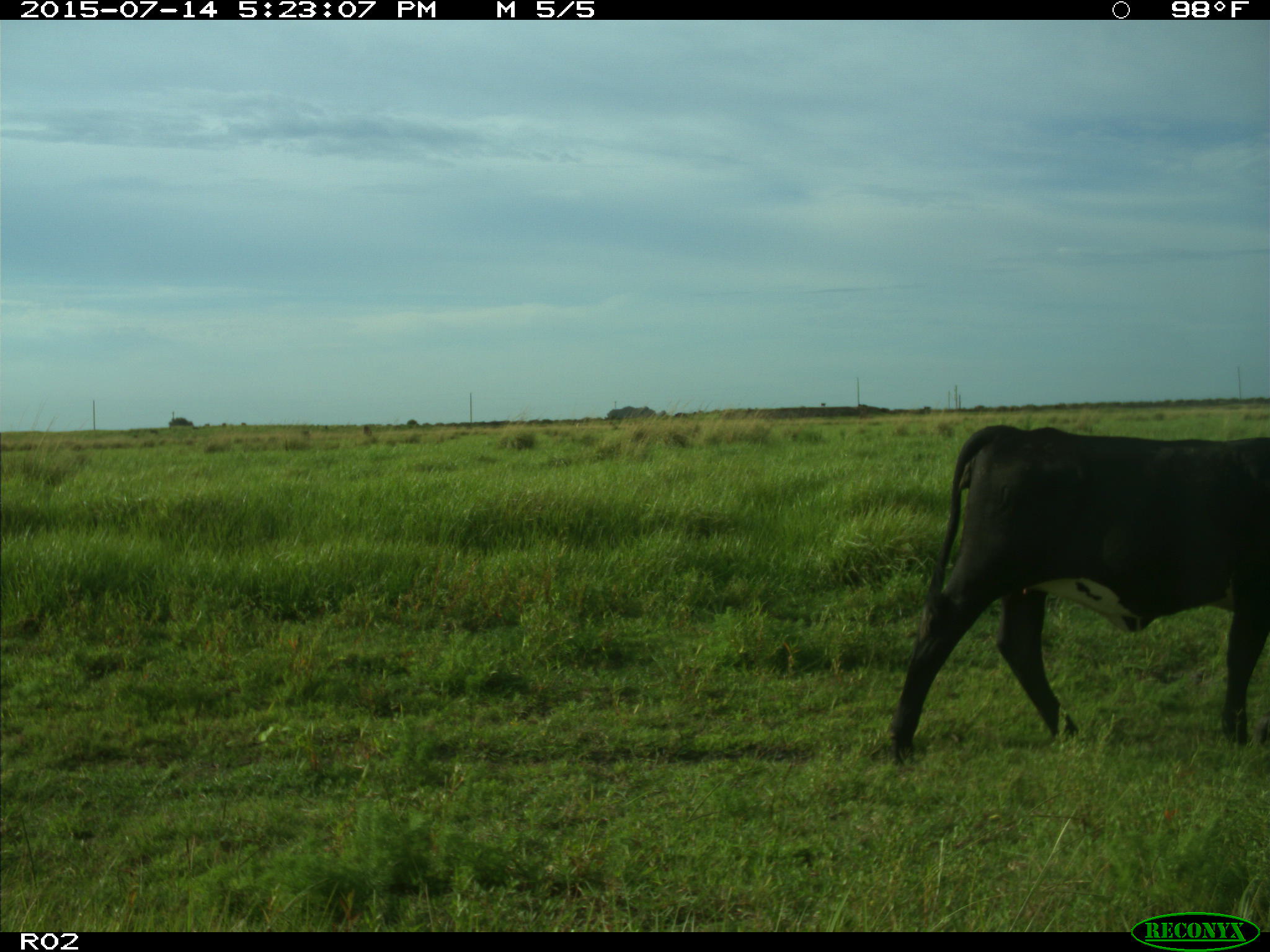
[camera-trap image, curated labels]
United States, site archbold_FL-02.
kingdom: Animalia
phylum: Chordata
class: Mammalia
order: Artiodactyla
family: Bovidae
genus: Bos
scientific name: Bos taurus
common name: domestic cow